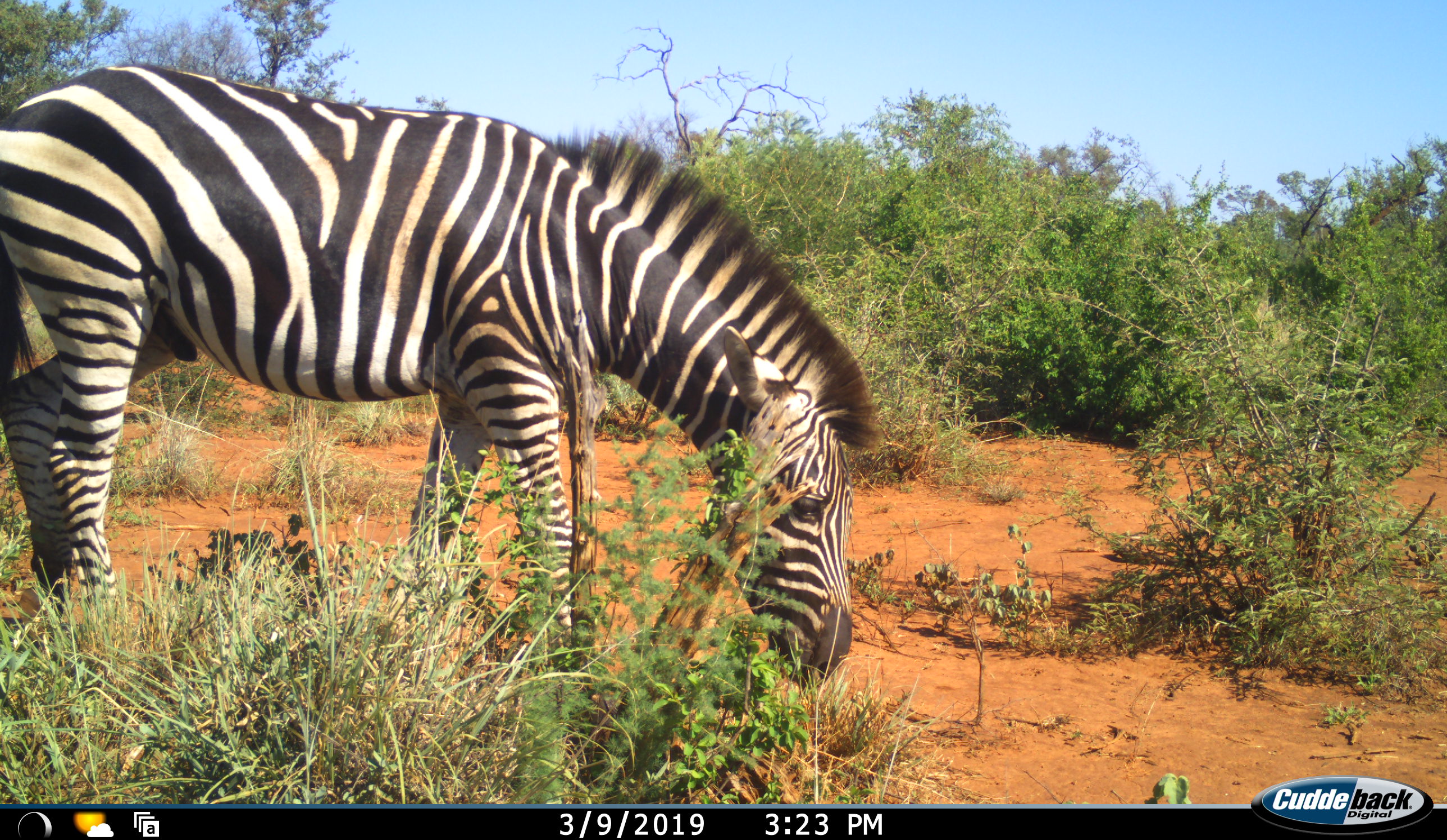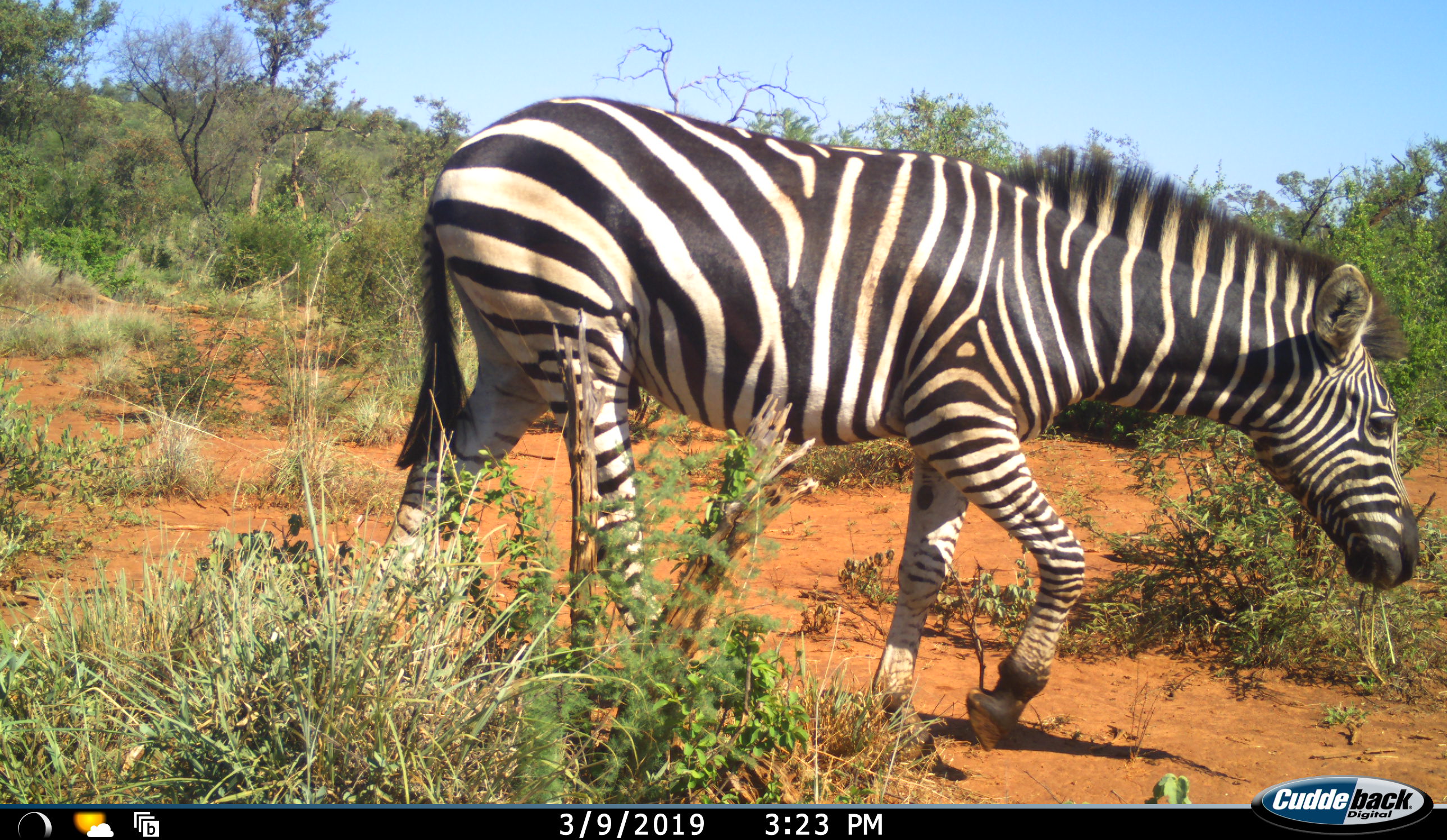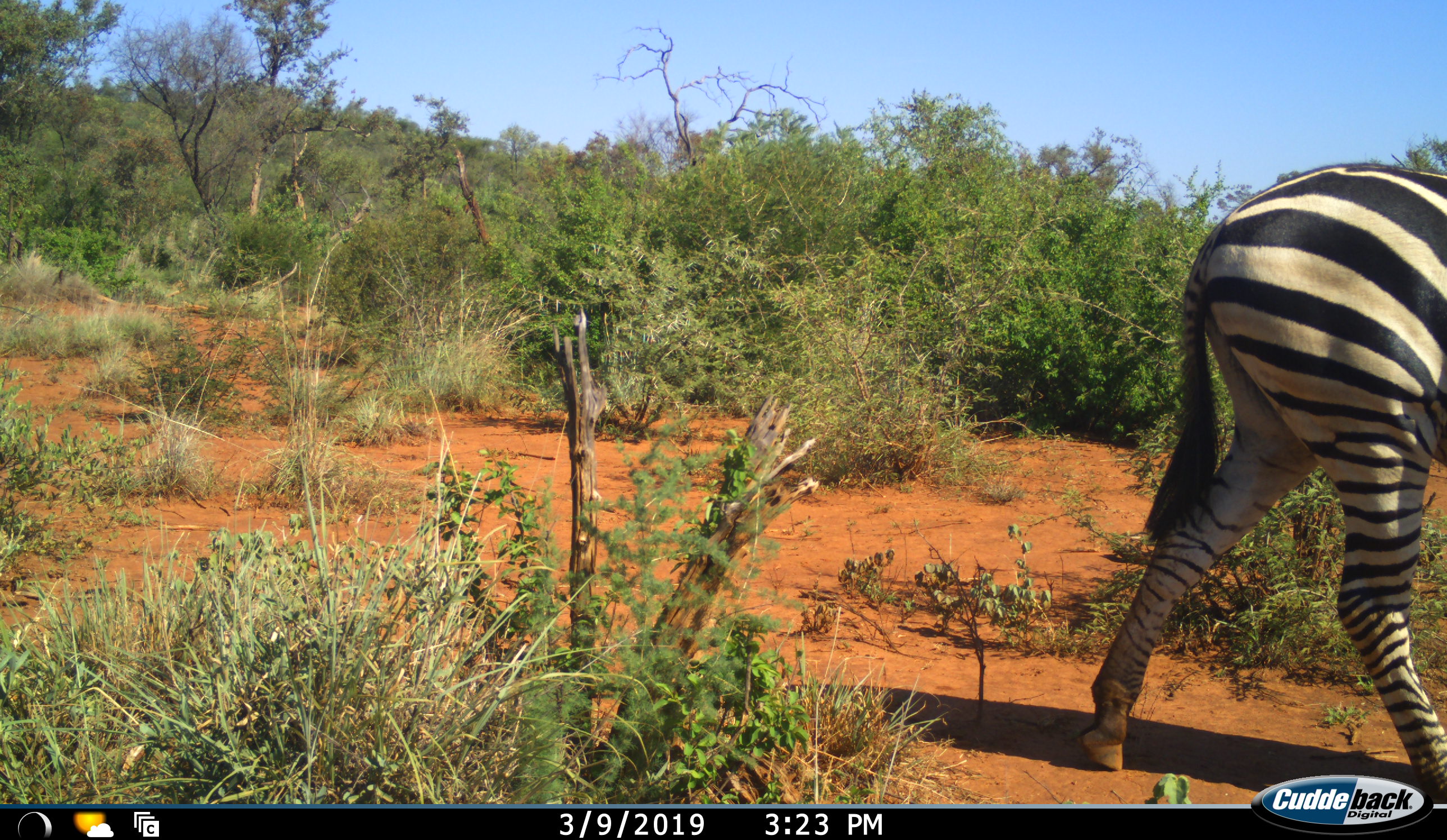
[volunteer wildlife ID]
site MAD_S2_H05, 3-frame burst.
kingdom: Animalia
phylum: Chordata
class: Mammalia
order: Perissodactyla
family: Equidae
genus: Equus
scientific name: Equus quagga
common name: plains zebra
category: zebraplains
Zebraplains (plains zebra) (Equus quagga), count 1. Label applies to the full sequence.